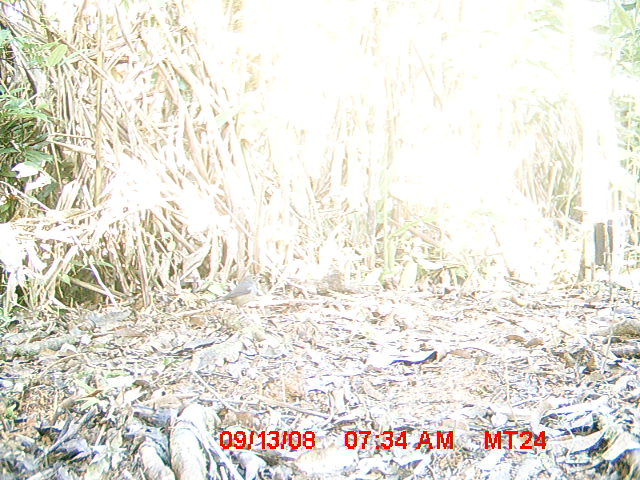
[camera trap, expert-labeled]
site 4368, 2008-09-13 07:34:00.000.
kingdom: Animalia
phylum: Chordata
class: Aves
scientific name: Aves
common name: bird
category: unknown bird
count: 1